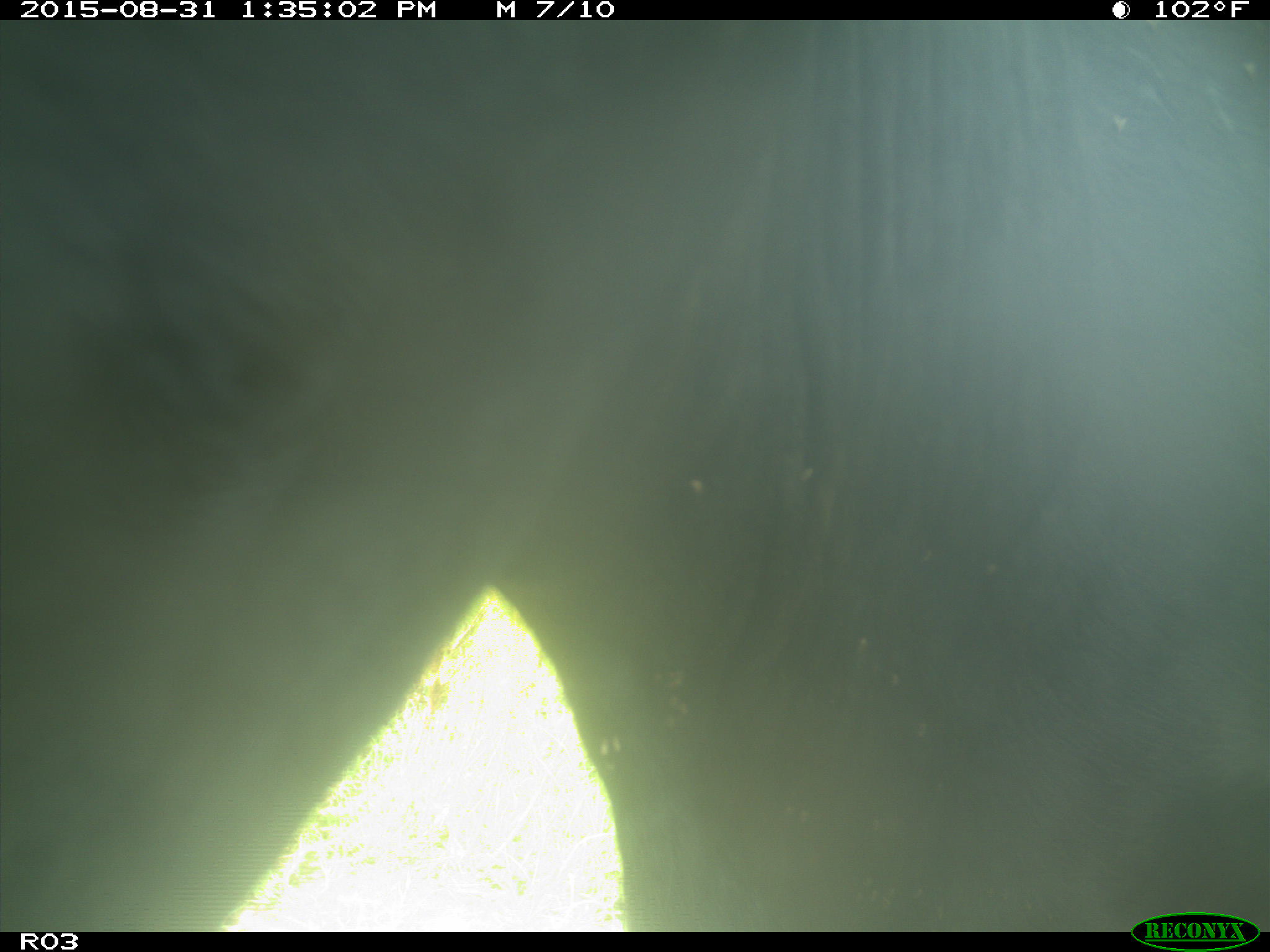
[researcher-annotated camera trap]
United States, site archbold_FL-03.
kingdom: Animalia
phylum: Chordata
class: Mammalia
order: Artiodactyla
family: Bovidae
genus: Bos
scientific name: Bos taurus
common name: domestic cow